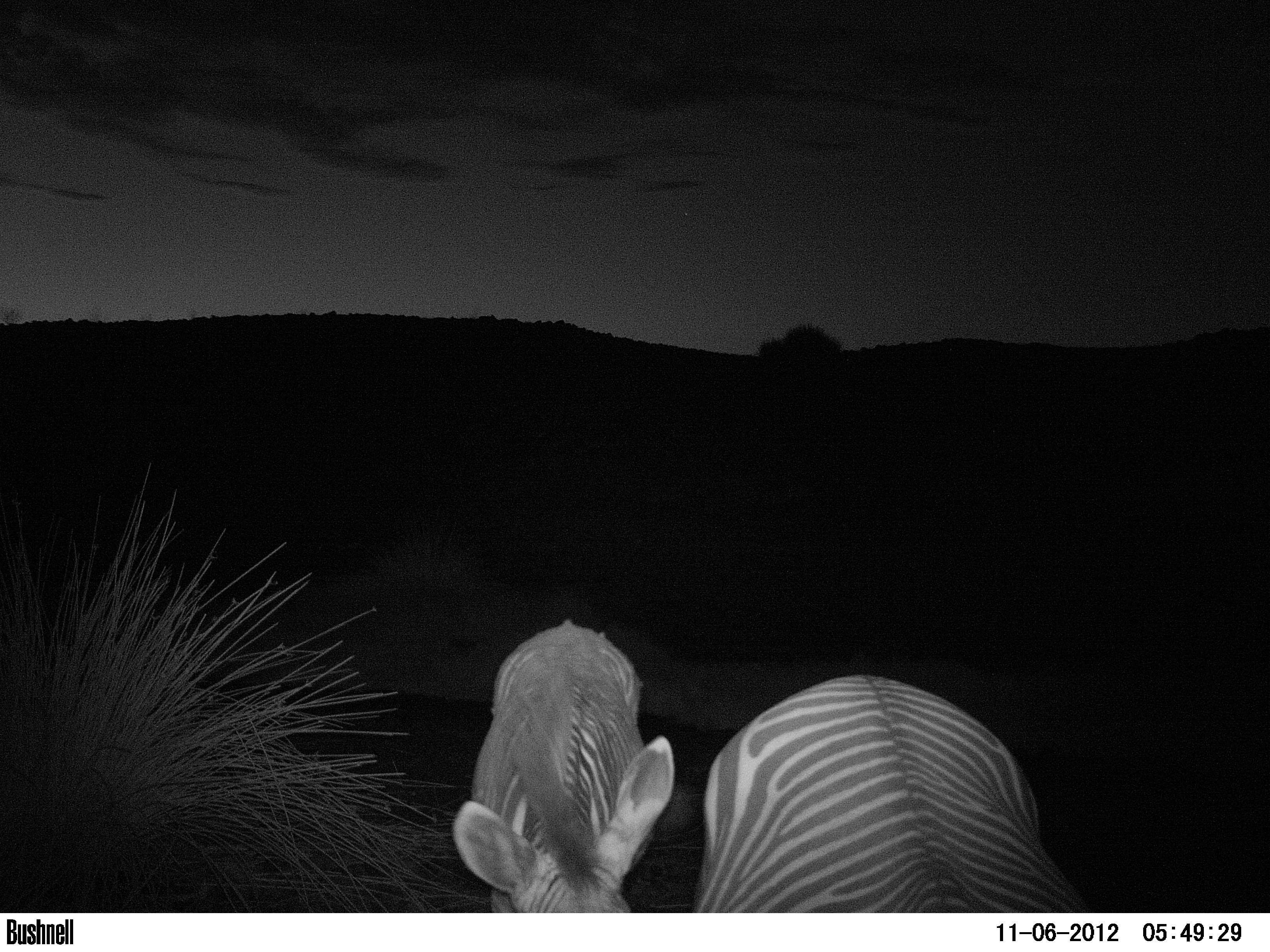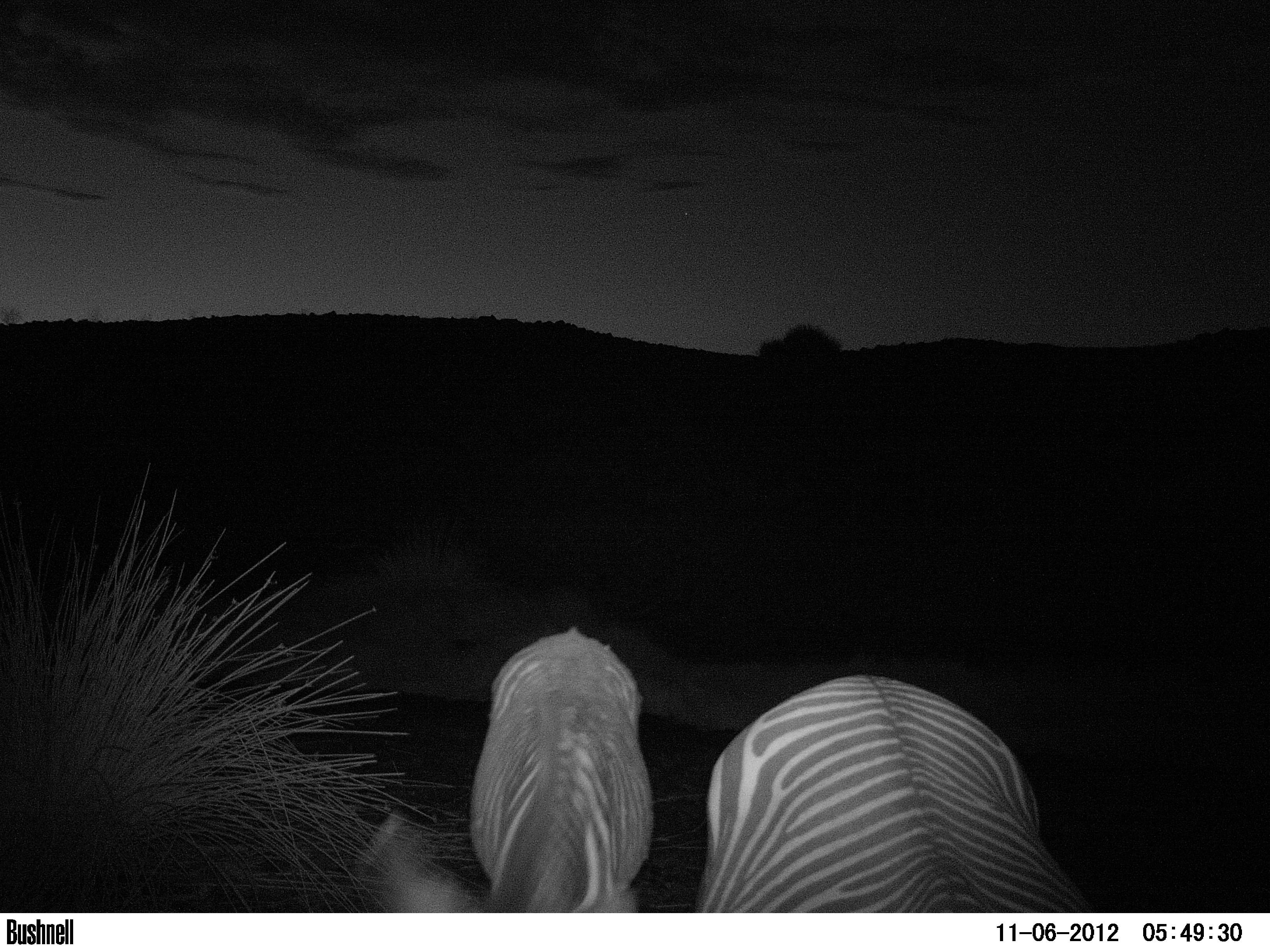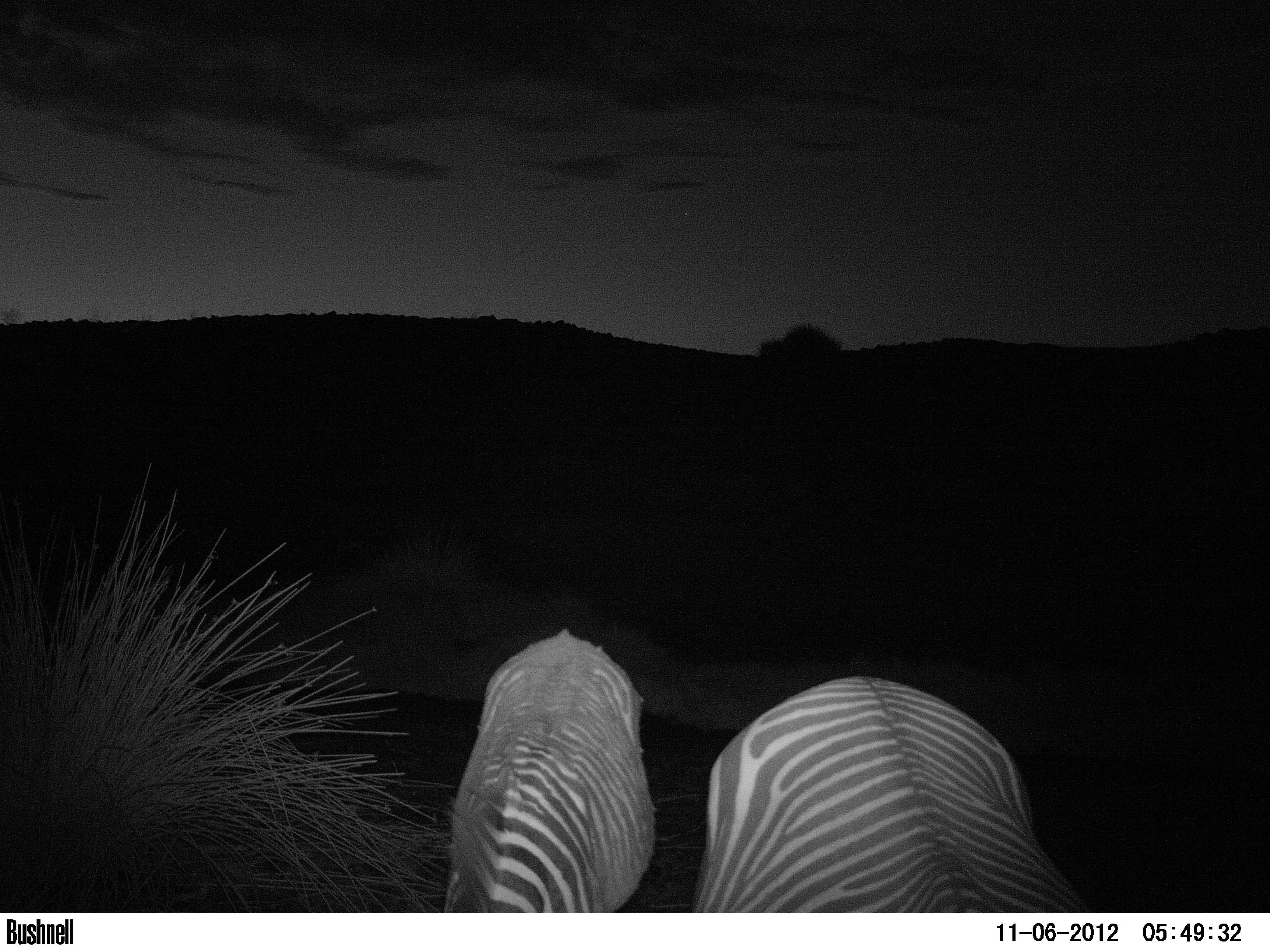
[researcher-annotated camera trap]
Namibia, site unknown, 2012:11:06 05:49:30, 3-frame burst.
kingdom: Animalia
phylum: Chordata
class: Mammalia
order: Perissodactyla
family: Equidae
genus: Equus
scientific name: Equus zebra hartmannae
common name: hartmann's mountain zebra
Equus zebra hartmannae (hartmann's mountain zebra).